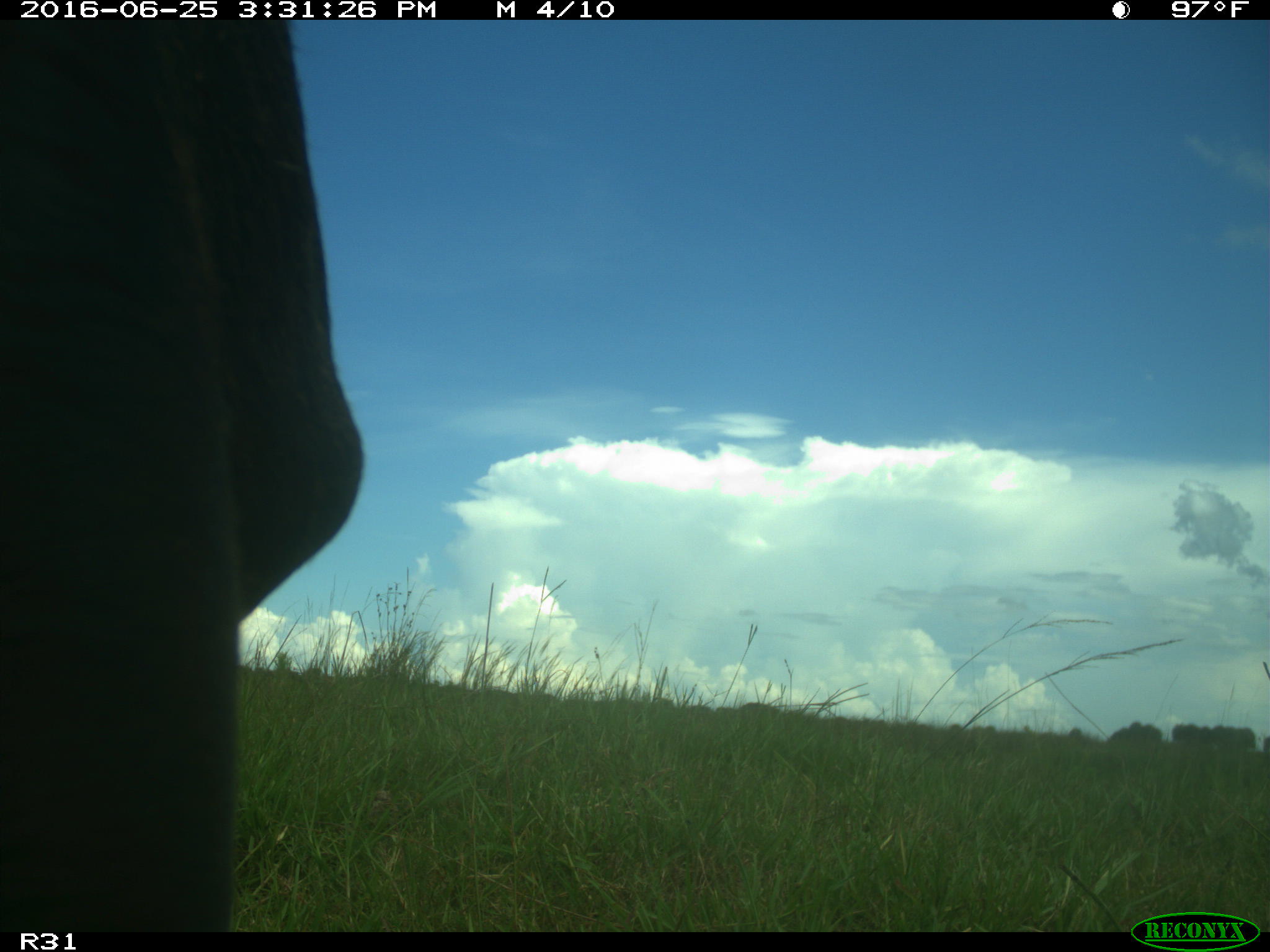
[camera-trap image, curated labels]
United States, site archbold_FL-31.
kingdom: Animalia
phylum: Chordata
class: Mammalia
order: Artiodactyla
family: Bovidae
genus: Bos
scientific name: Bos taurus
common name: domestic cow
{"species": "Bos taurus (domestic cow)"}